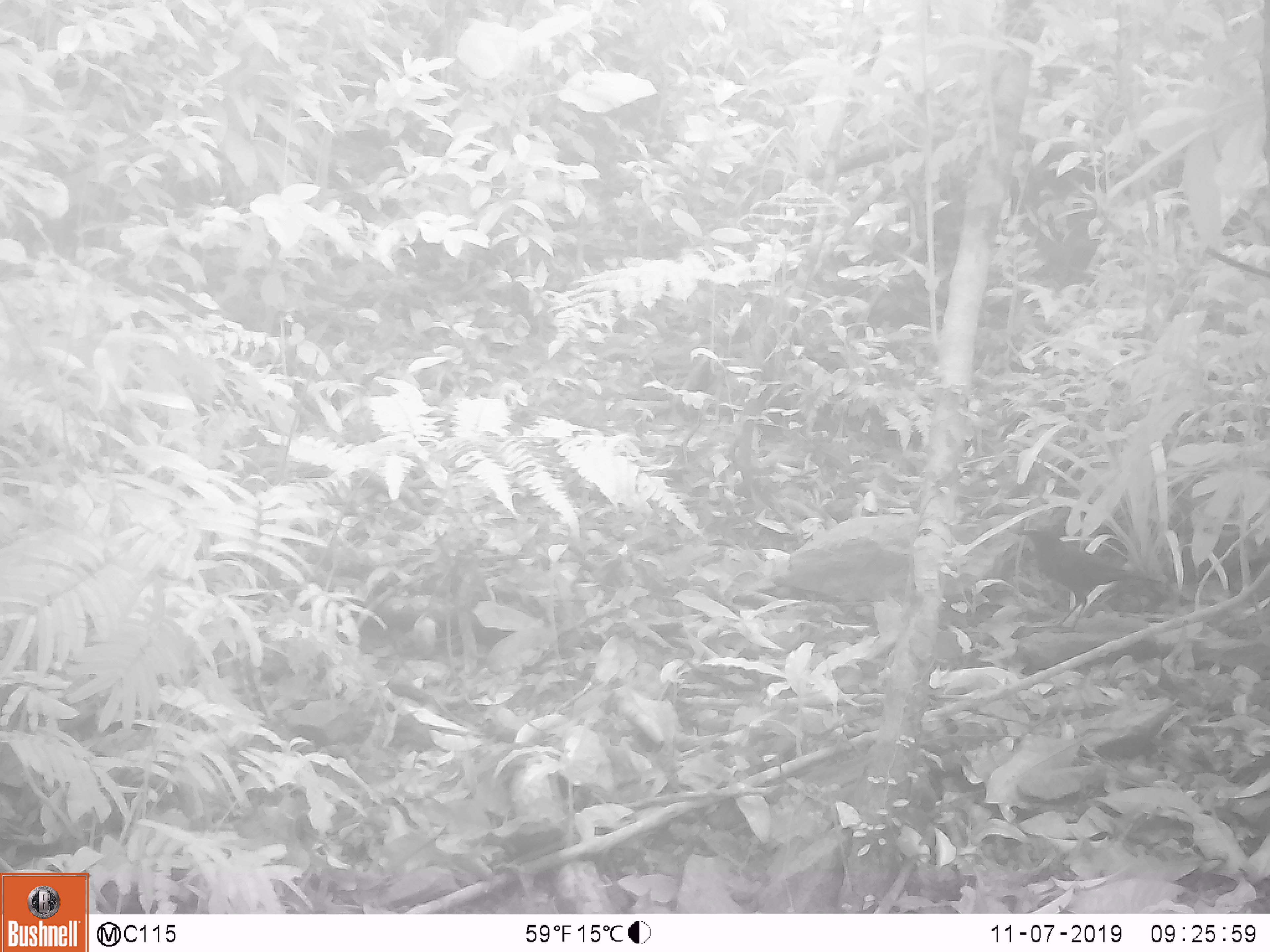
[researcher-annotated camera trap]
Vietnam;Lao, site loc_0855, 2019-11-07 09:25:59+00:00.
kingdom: Animalia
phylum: Chordata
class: Aves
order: Passeriformes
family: Muscicapidae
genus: Myophonus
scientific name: Myophonus caeruleus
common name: blue whistling thrush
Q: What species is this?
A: Blue whistling thrush (Myophonus caeruleus).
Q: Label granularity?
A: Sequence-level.